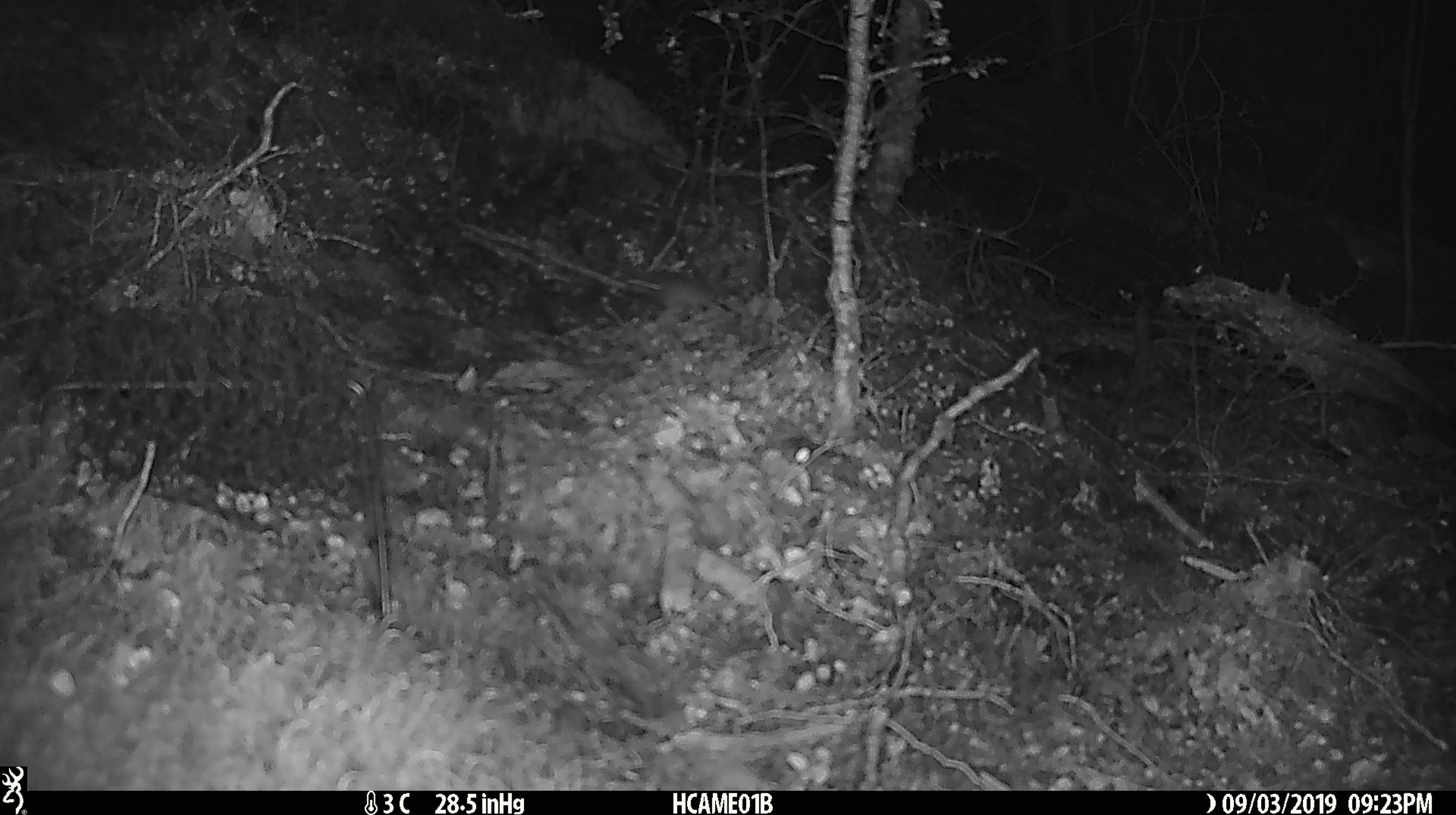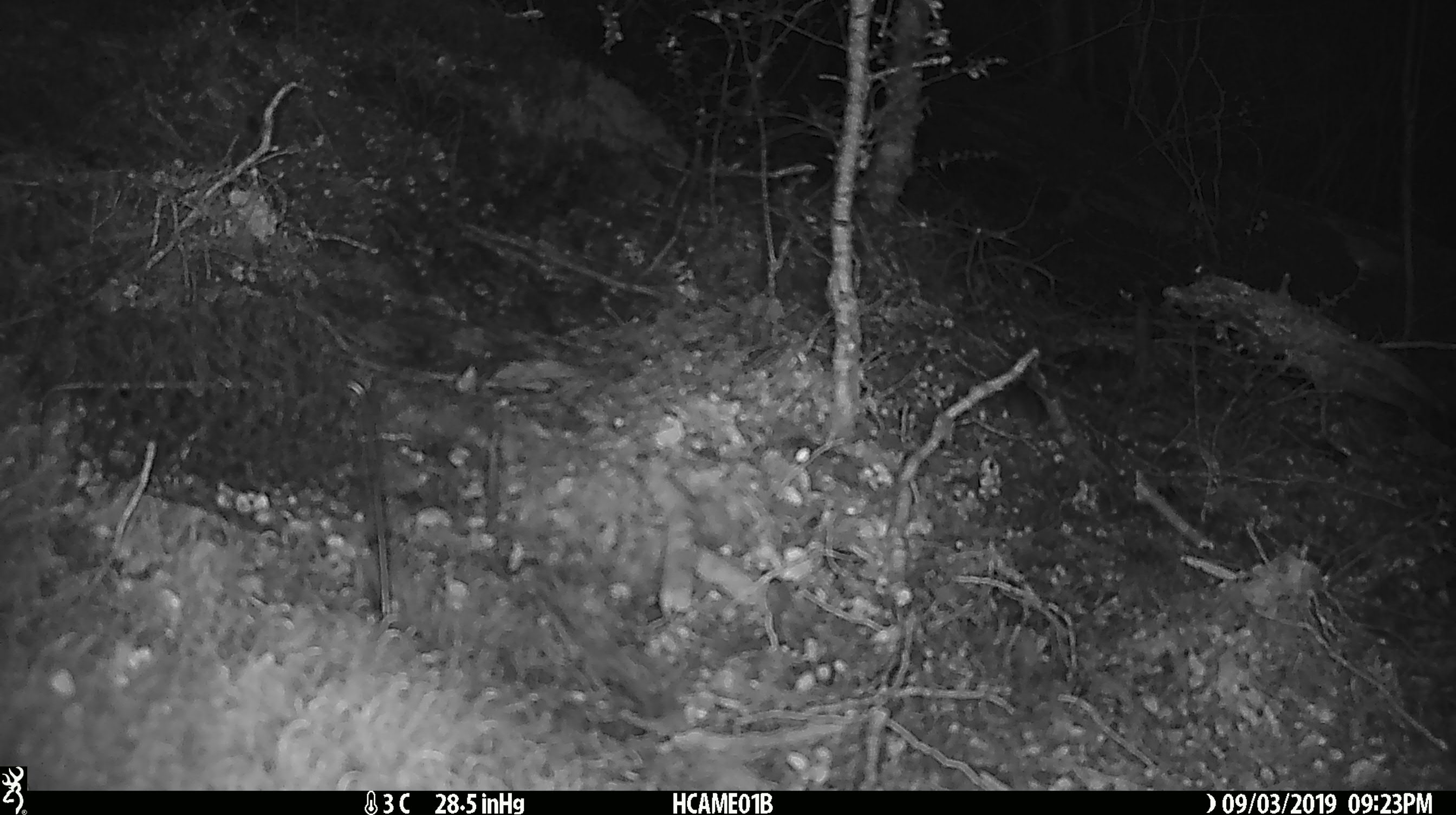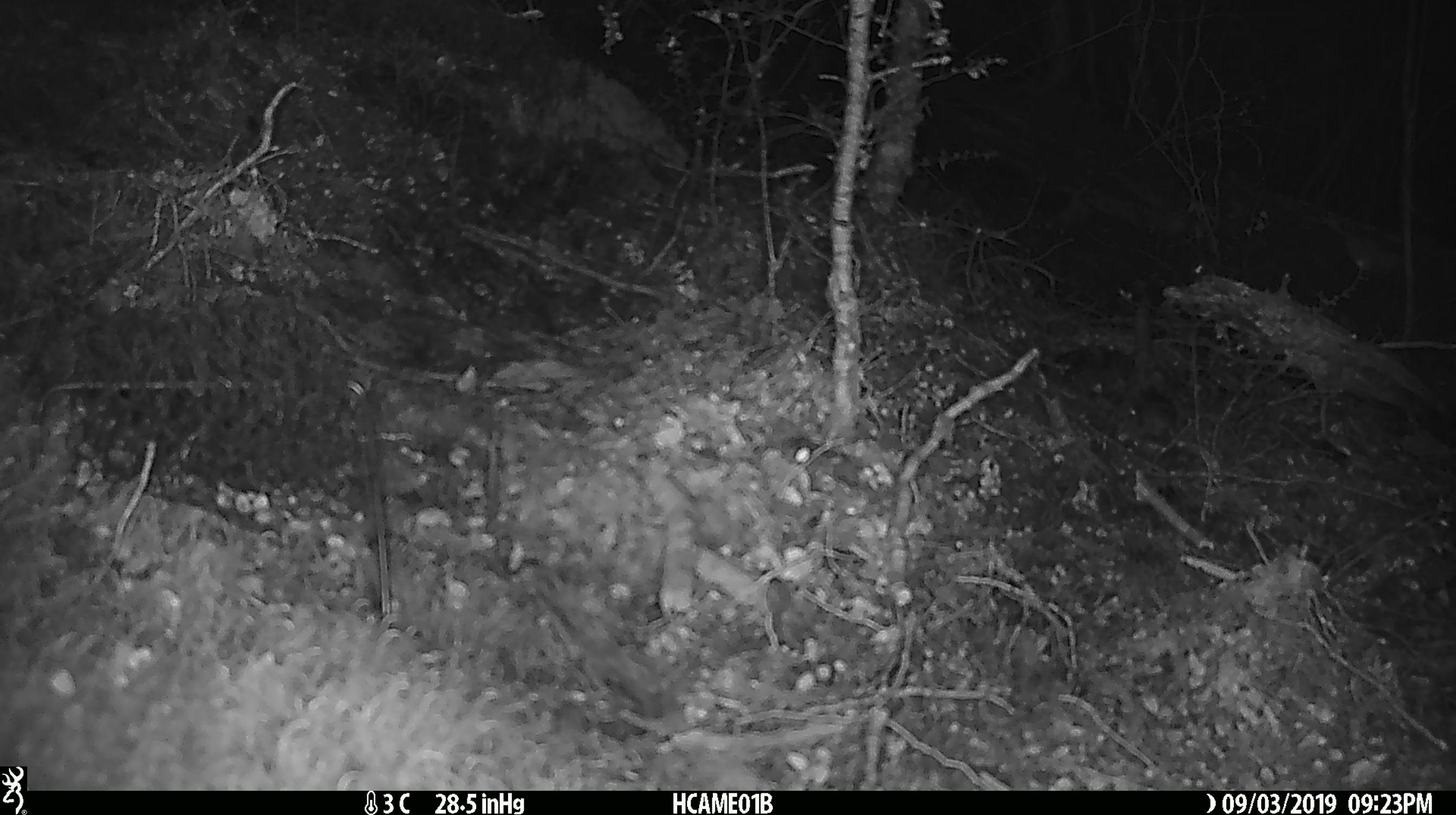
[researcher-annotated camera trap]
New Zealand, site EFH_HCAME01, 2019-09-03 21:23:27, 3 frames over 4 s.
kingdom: Animalia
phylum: Chordata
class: Mammalia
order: Rodentia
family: Muridae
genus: Mus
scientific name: Mus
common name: mouse